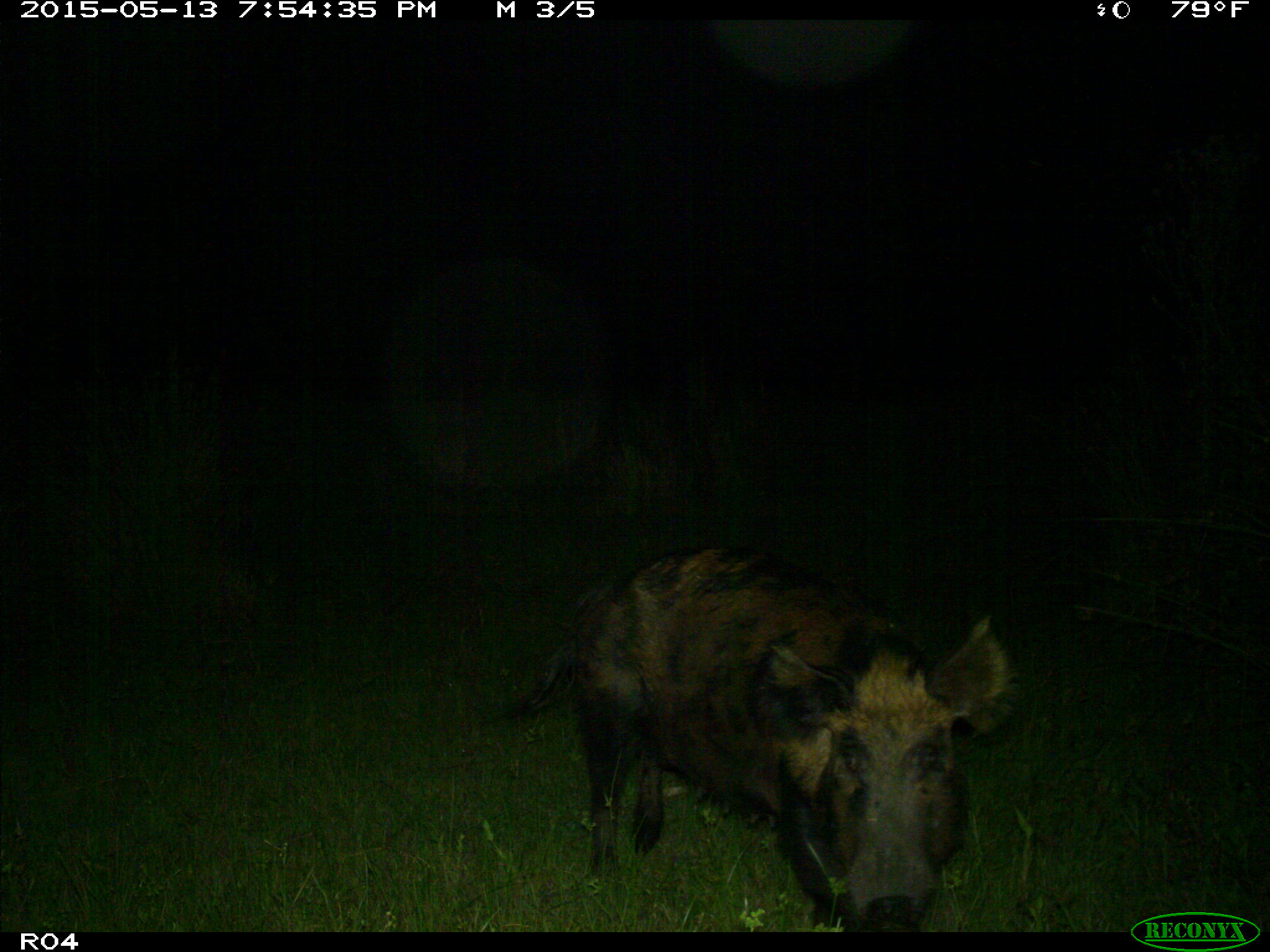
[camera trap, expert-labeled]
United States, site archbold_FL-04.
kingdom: Animalia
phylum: Chordata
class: Mammalia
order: Artiodactyla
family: Suidae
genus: Sus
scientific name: Sus scrofa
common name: wild boar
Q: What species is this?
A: Sus scrofa (wild boar).